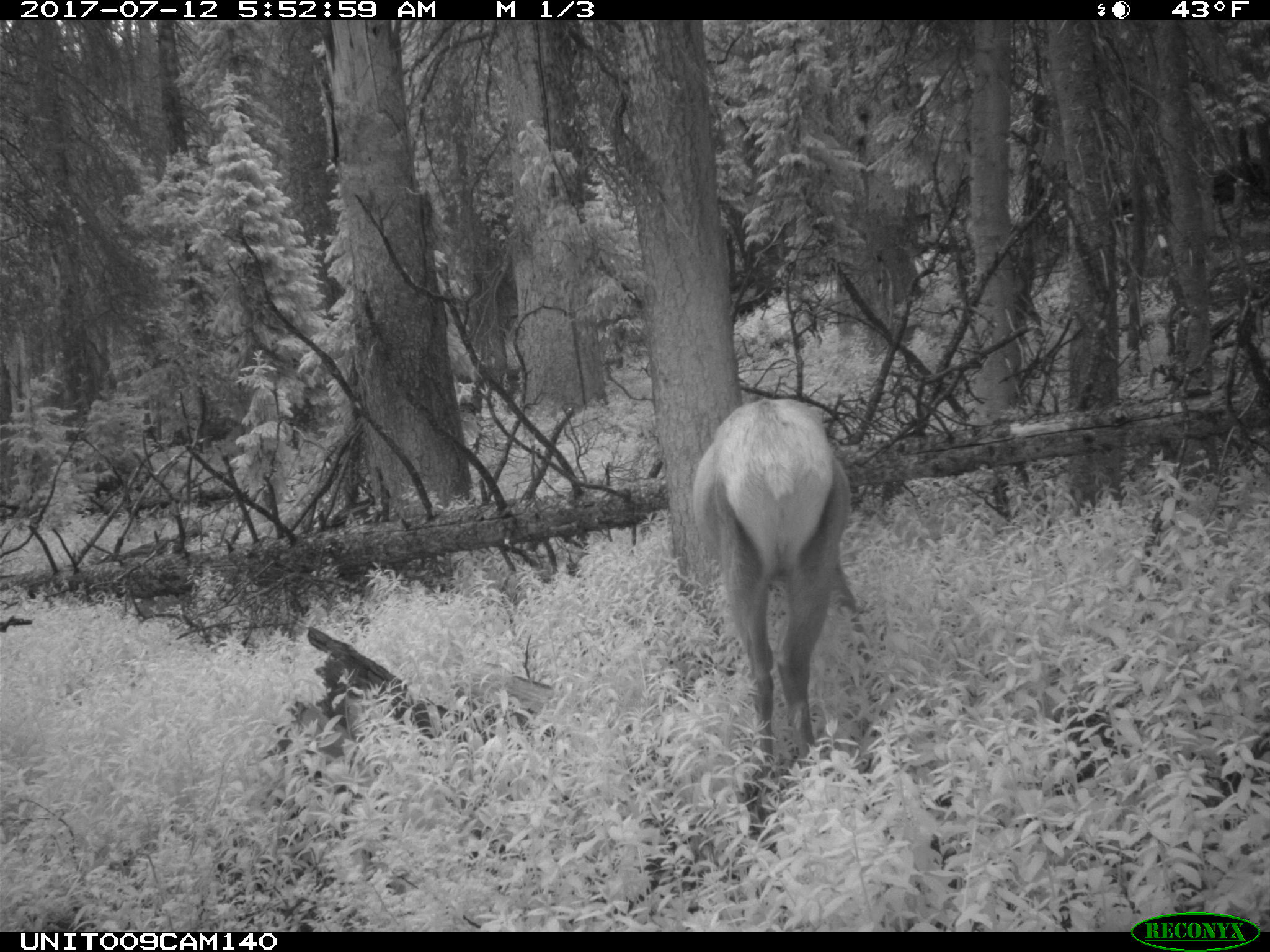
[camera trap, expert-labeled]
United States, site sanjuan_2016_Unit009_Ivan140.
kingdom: Animalia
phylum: Chordata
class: Mammalia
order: Artiodactyla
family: Cervidae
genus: Cervus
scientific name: Cervus elaphus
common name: red deer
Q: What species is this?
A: Cervus elaphus (red deer).